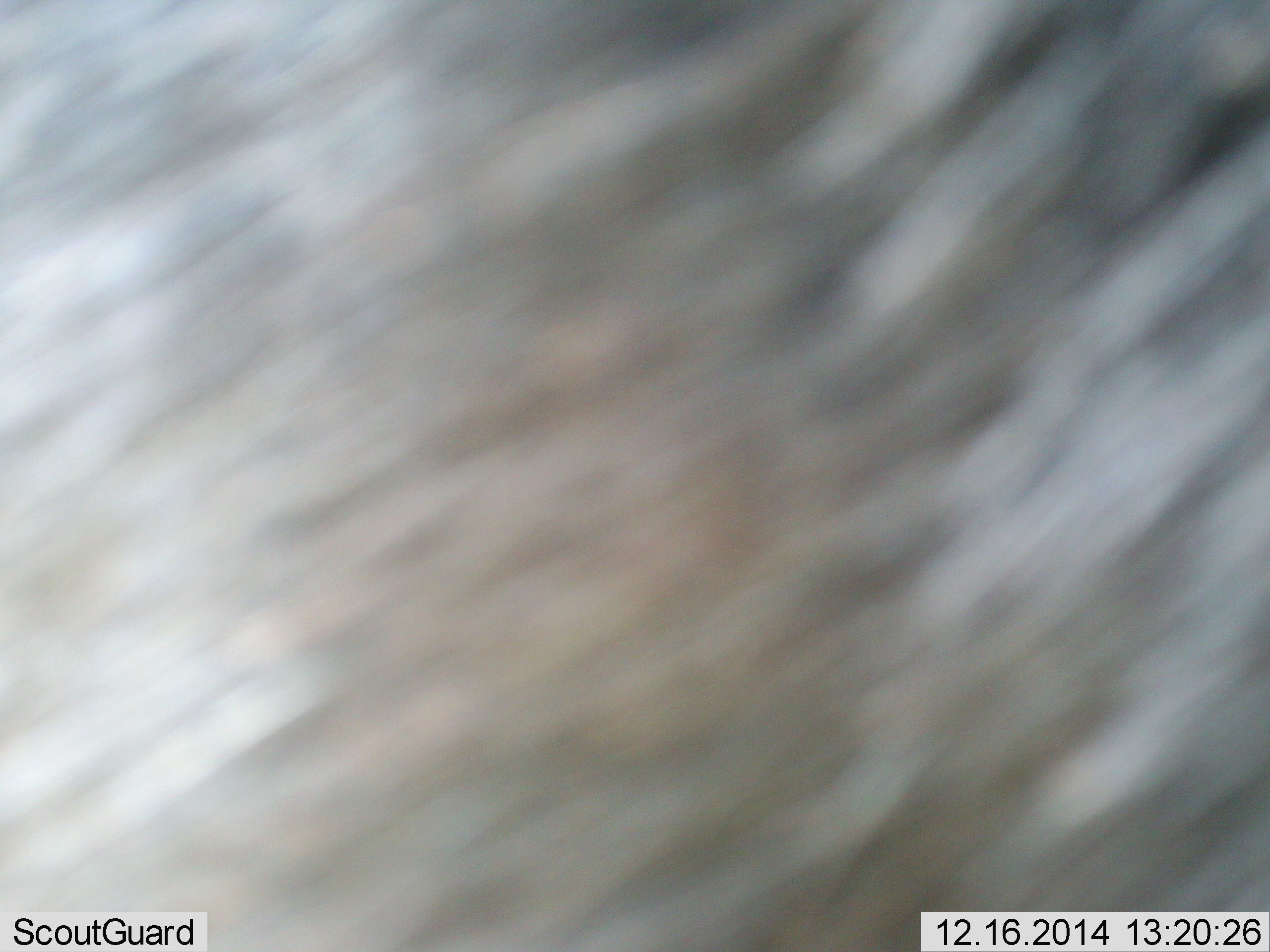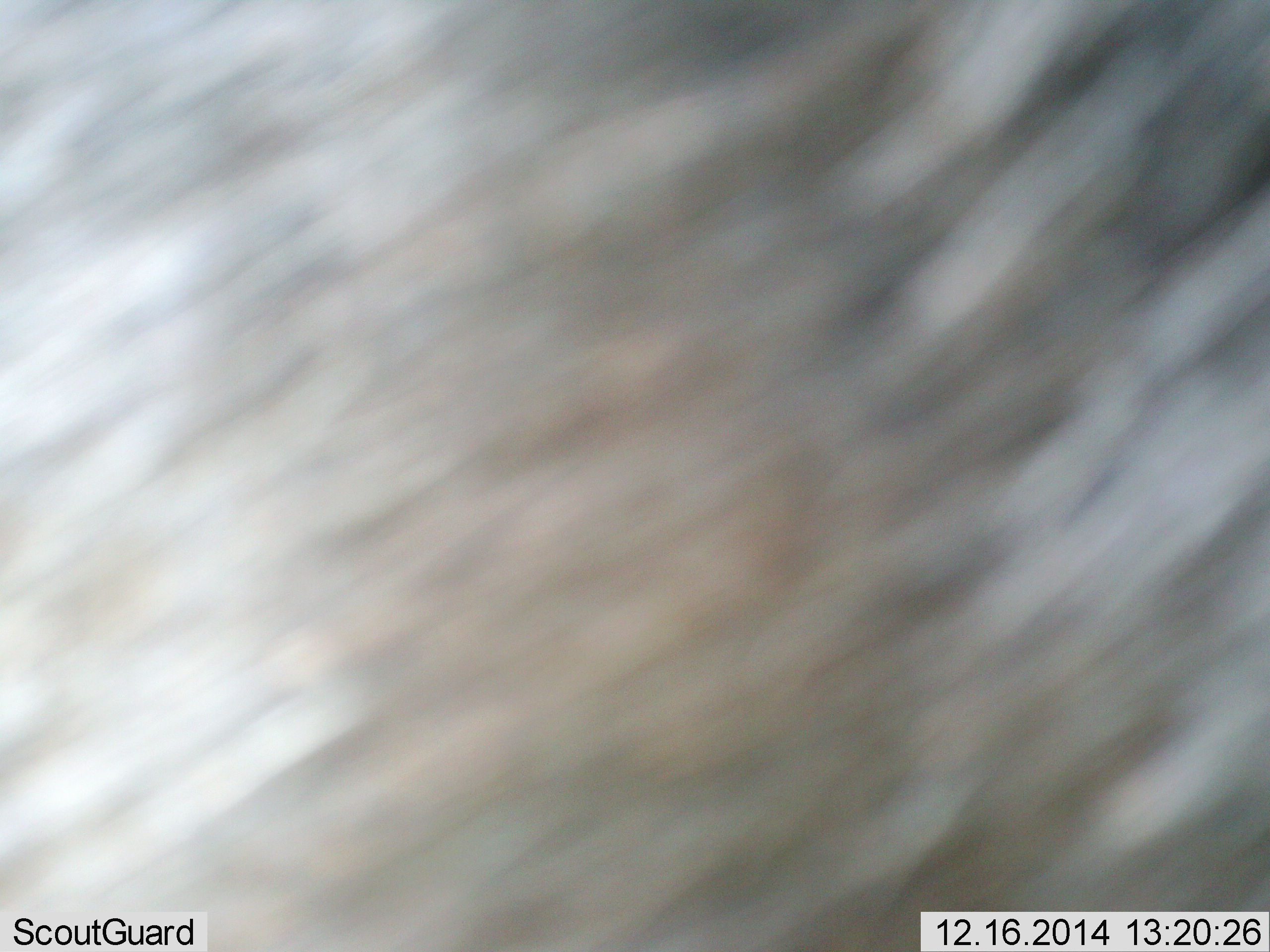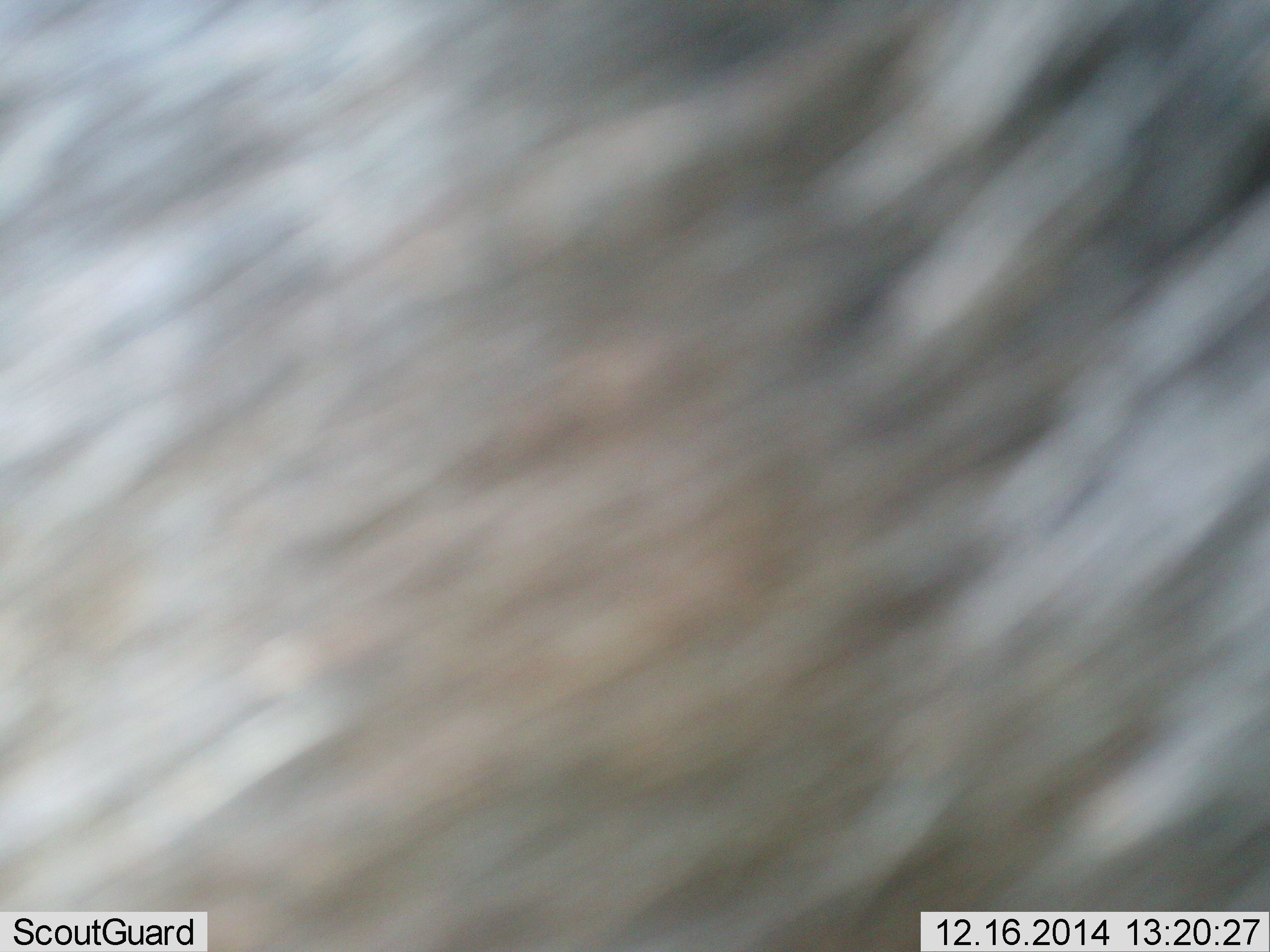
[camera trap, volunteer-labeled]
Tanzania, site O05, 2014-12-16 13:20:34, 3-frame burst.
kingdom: Animalia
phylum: Chordata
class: Mammalia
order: Artiodactyla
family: Bovidae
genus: Connochaetes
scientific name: Connochaetes taurinus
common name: blue wildebeest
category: wildebeest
Wildebeest (blue wildebeest) (Connochaetes taurinus), count 1. Behavior (volunteer vote fractions): standing 90%, resting 0%, moving 10%, interacting 0%. Young present (vote fraction): 0%. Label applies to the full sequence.